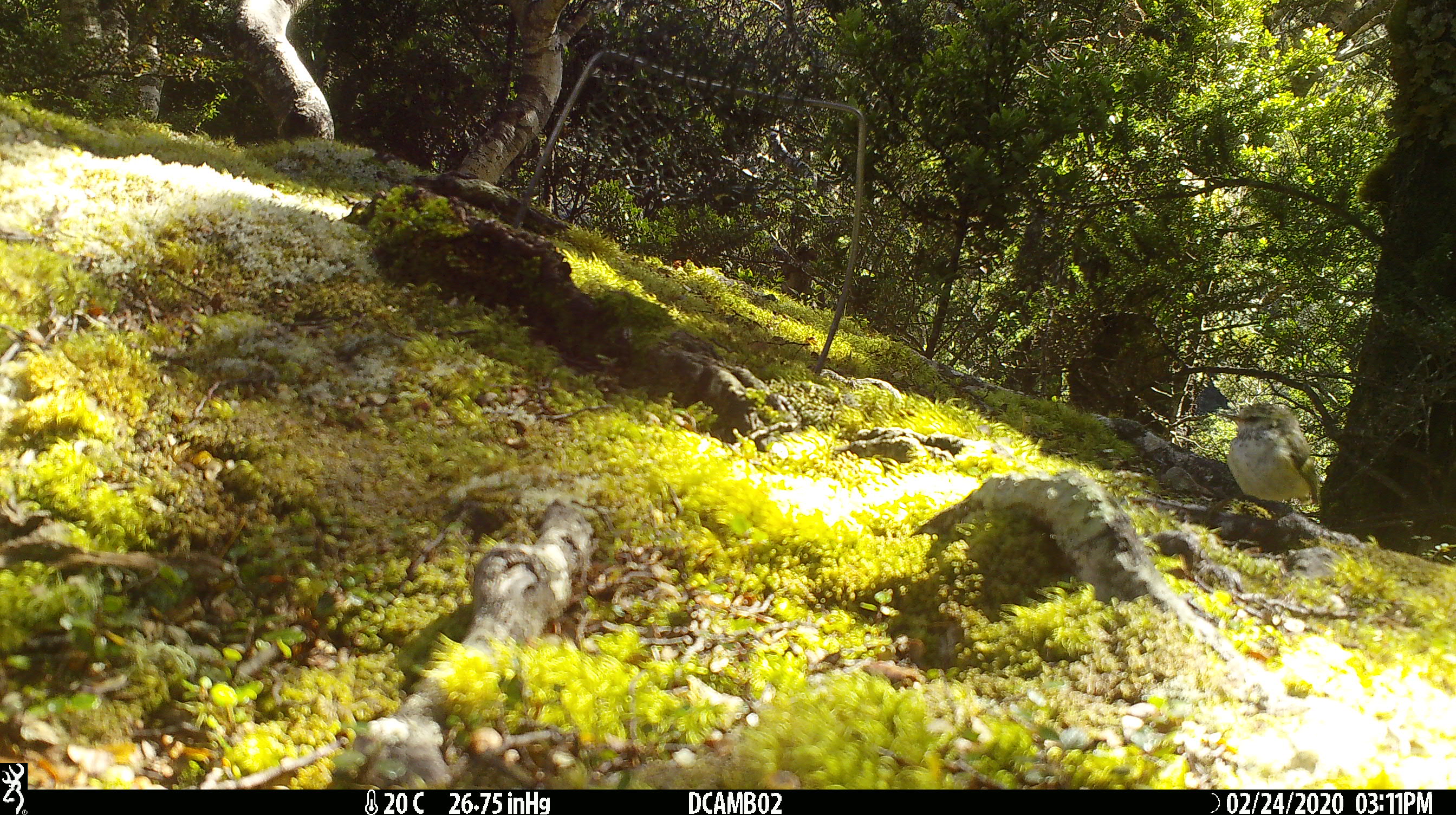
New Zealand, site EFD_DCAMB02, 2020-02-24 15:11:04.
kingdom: Animalia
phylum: Chordata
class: Aves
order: Passeriformes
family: Acanthisittidae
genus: Acanthisitta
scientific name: Acanthisitta chloris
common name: rifleman